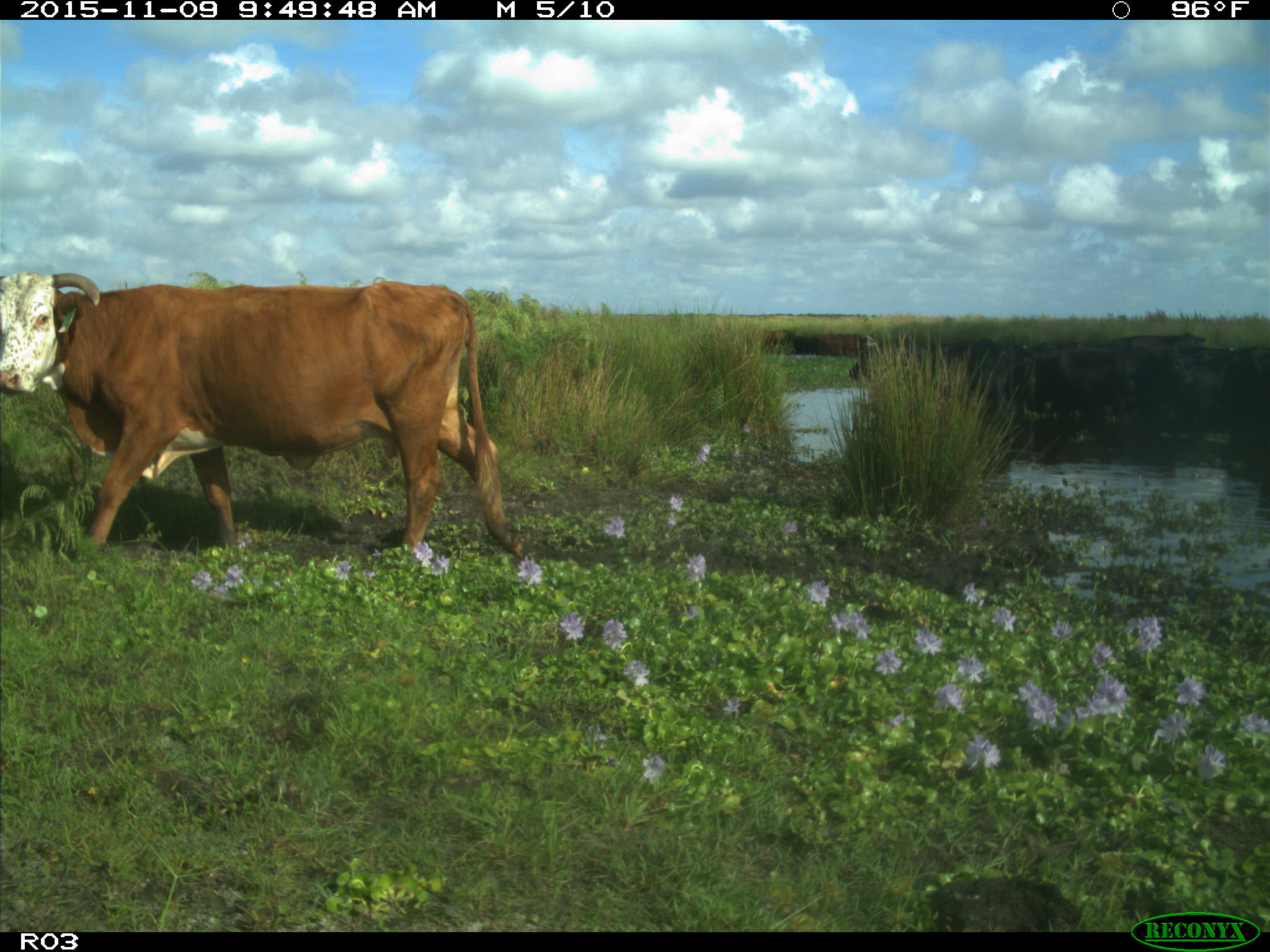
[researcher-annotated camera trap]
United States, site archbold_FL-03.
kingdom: Animalia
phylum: Chordata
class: Mammalia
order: Artiodactyla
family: Bovidae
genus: Bos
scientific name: Bos taurus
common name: domestic cow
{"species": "Bos taurus (domestic cow)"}